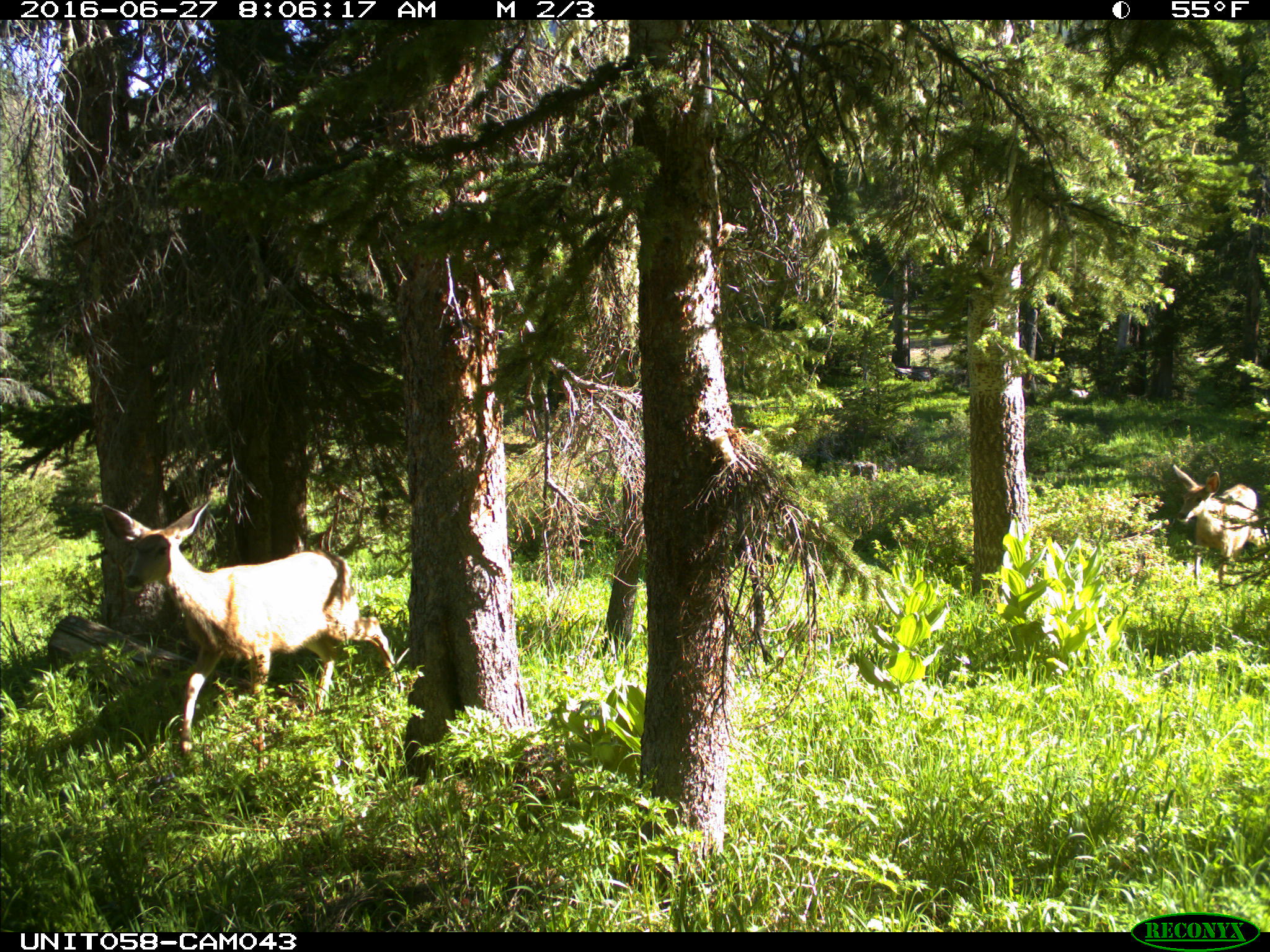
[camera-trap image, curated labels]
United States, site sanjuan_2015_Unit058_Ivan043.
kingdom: Animalia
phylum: Chordata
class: Mammalia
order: Artiodactyla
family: Cervidae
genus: Odocoileus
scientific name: Odocoileus hemionus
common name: mule deer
Odocoileus hemionus (mule deer).